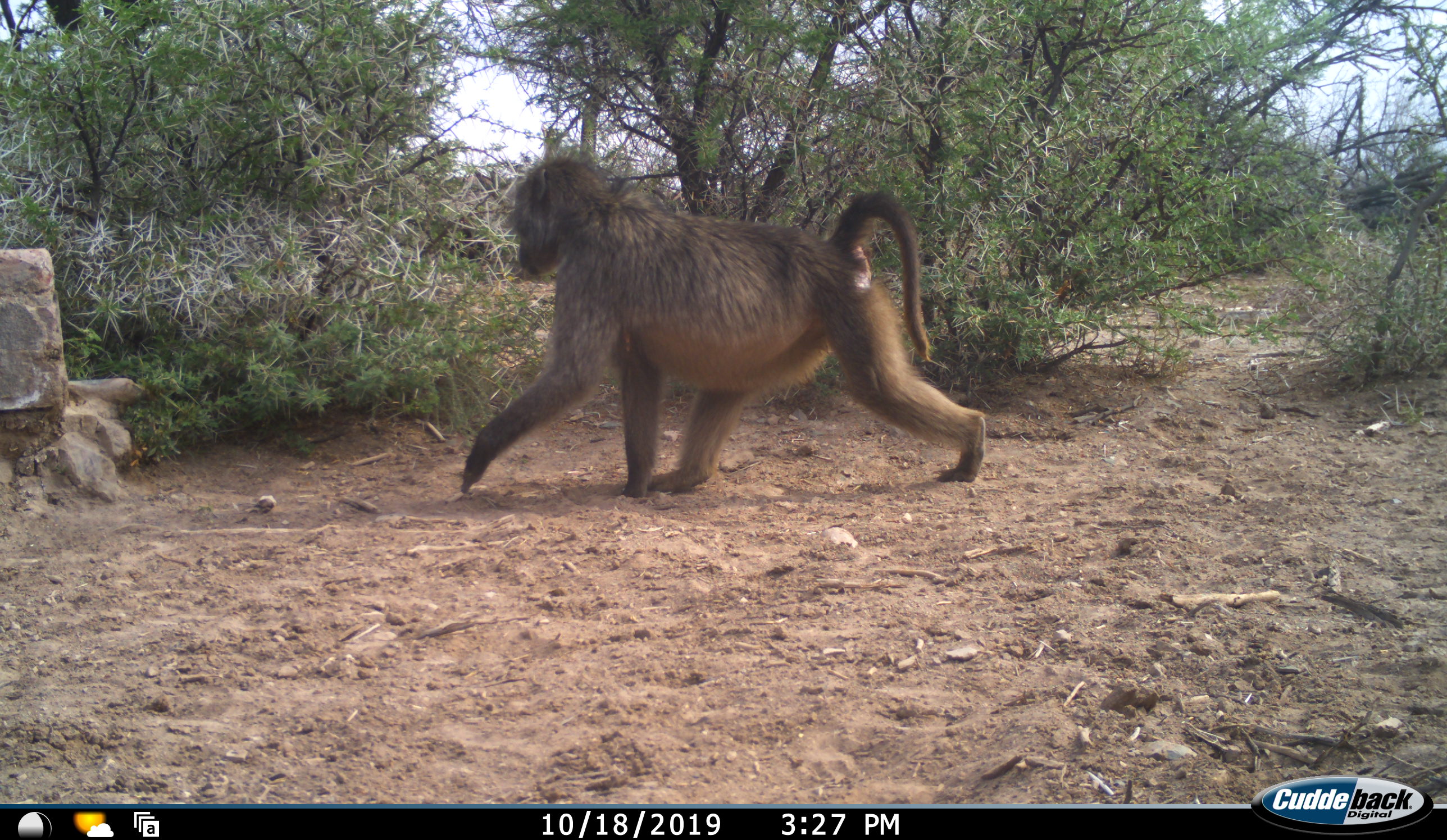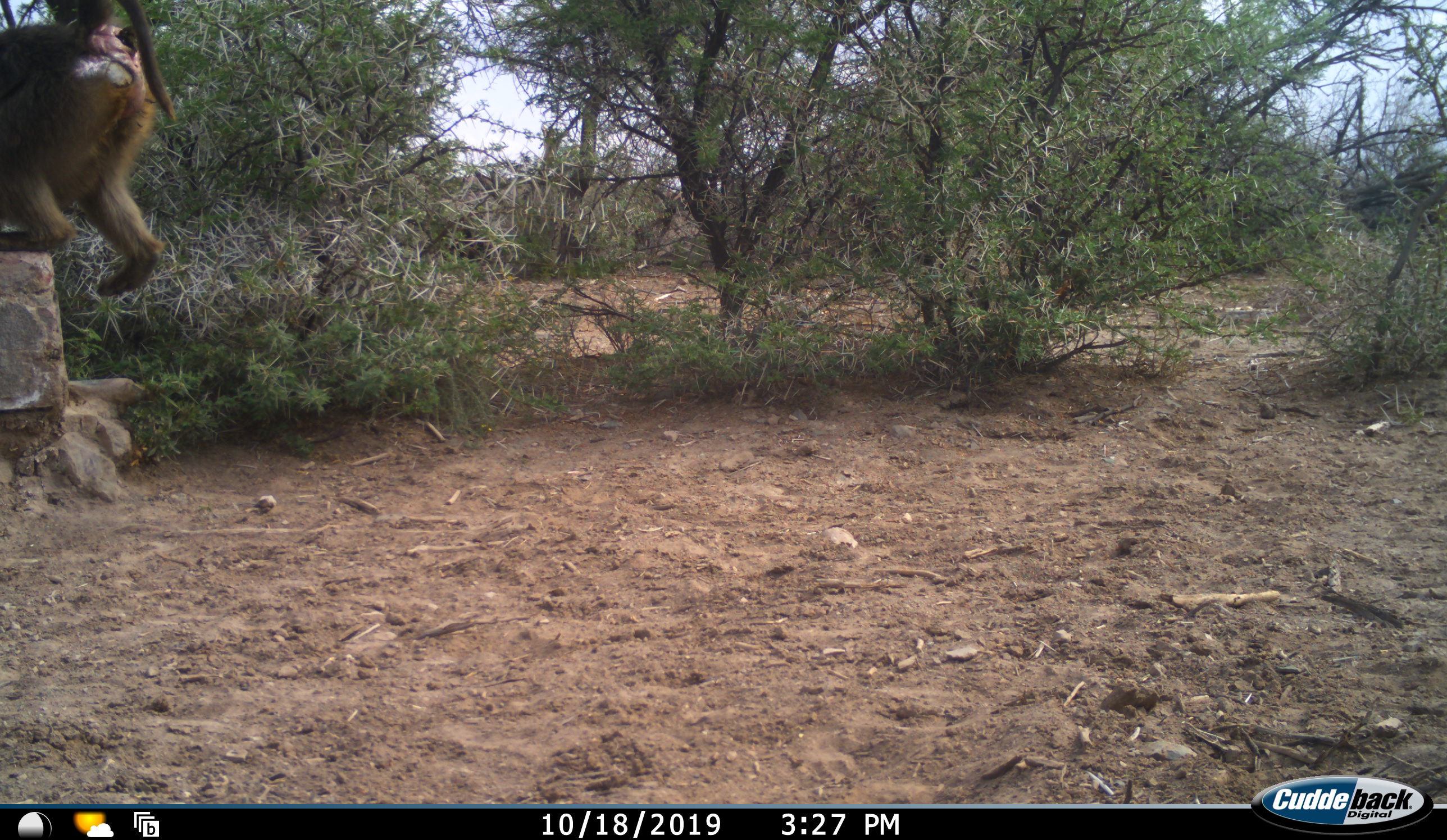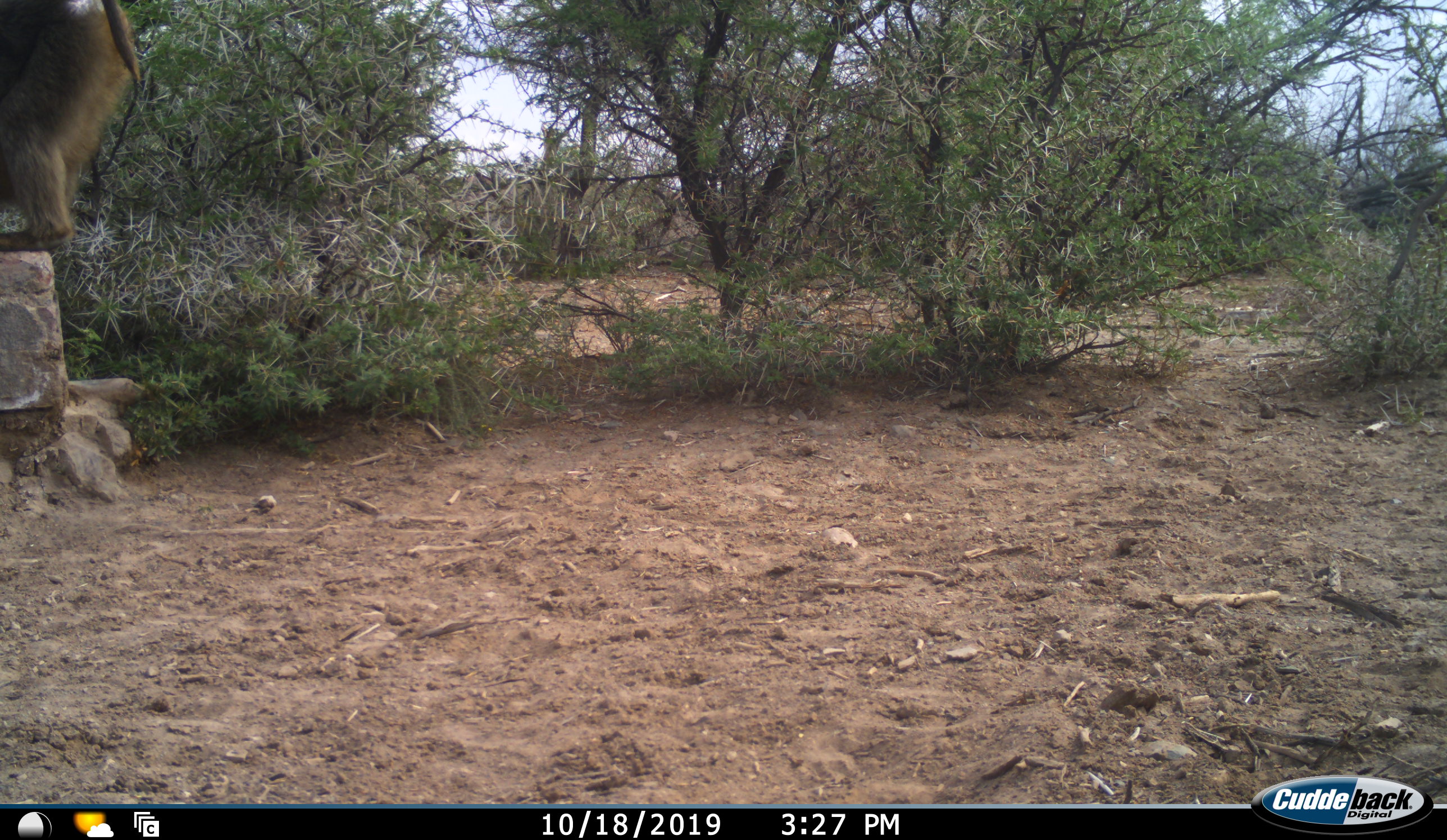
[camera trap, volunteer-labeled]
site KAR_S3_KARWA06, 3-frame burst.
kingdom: Animalia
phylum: Chordata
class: Mammalia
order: Primates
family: Cercopithecidae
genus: Papio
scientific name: Papio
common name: baboon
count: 1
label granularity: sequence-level